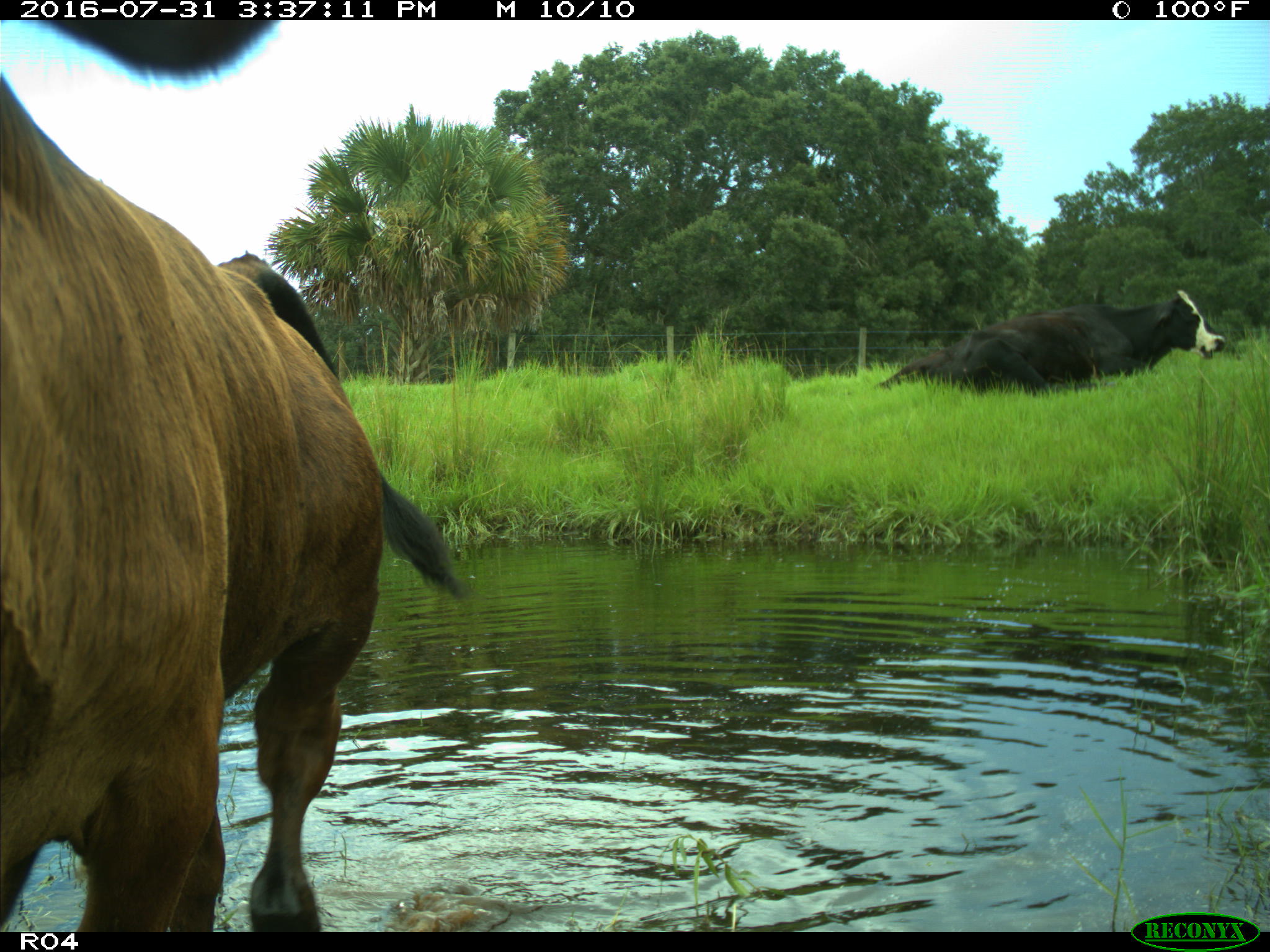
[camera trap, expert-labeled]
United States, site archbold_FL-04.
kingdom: Animalia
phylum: Chordata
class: Mammalia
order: Artiodactyla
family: Bovidae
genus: Bos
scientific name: Bos taurus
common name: domestic cow